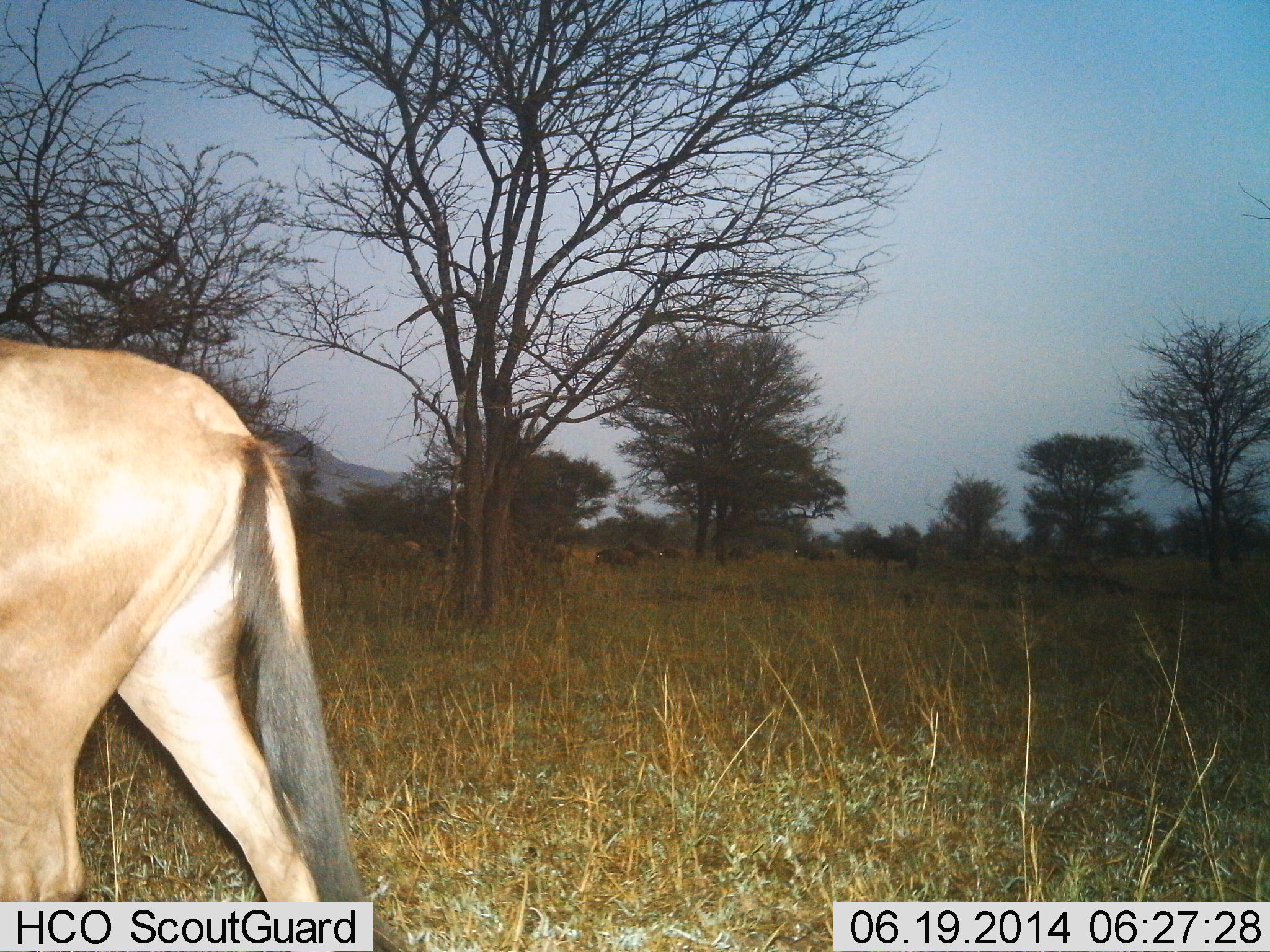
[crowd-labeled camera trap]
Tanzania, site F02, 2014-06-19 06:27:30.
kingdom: Animalia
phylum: Chordata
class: Mammalia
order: Artiodactyla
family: Bovidae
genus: Alcelaphus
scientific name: Alcelaphus buselaphus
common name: hartebeest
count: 1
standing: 38%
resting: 0%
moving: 62%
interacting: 0%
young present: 0%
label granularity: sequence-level